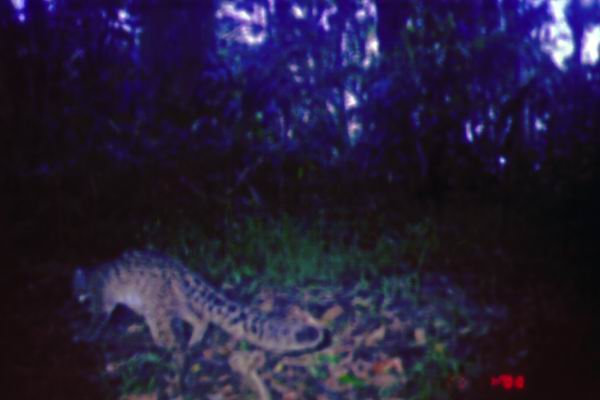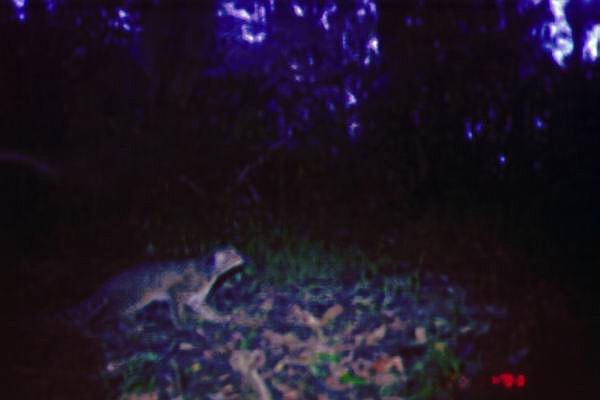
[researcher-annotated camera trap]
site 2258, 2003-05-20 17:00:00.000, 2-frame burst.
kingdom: Animalia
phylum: Chordata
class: Mammalia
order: Carnivora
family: Felidae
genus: Pardofelis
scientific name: Pardofelis marmorata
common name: marbled cat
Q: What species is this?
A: Pardofelis marmorata (marbled cat).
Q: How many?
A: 1.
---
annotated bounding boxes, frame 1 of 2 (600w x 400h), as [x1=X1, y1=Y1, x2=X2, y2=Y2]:
pardofelis marmorata: [x1=66, y1=245, x2=326, y2=368]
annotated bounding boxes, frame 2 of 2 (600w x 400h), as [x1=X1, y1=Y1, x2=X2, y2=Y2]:
pardofelis marmorata: [x1=58, y1=241, x2=248, y2=339]